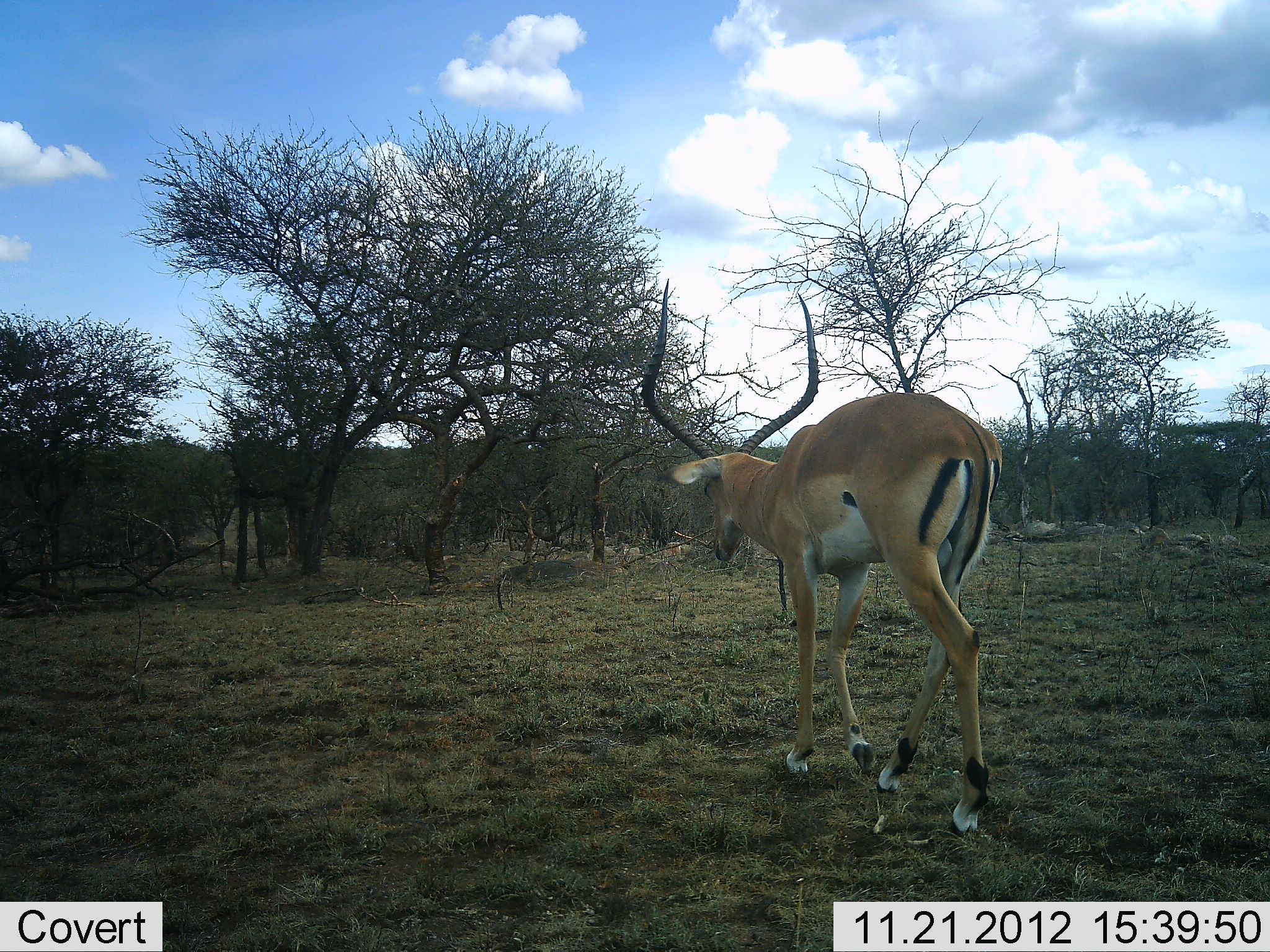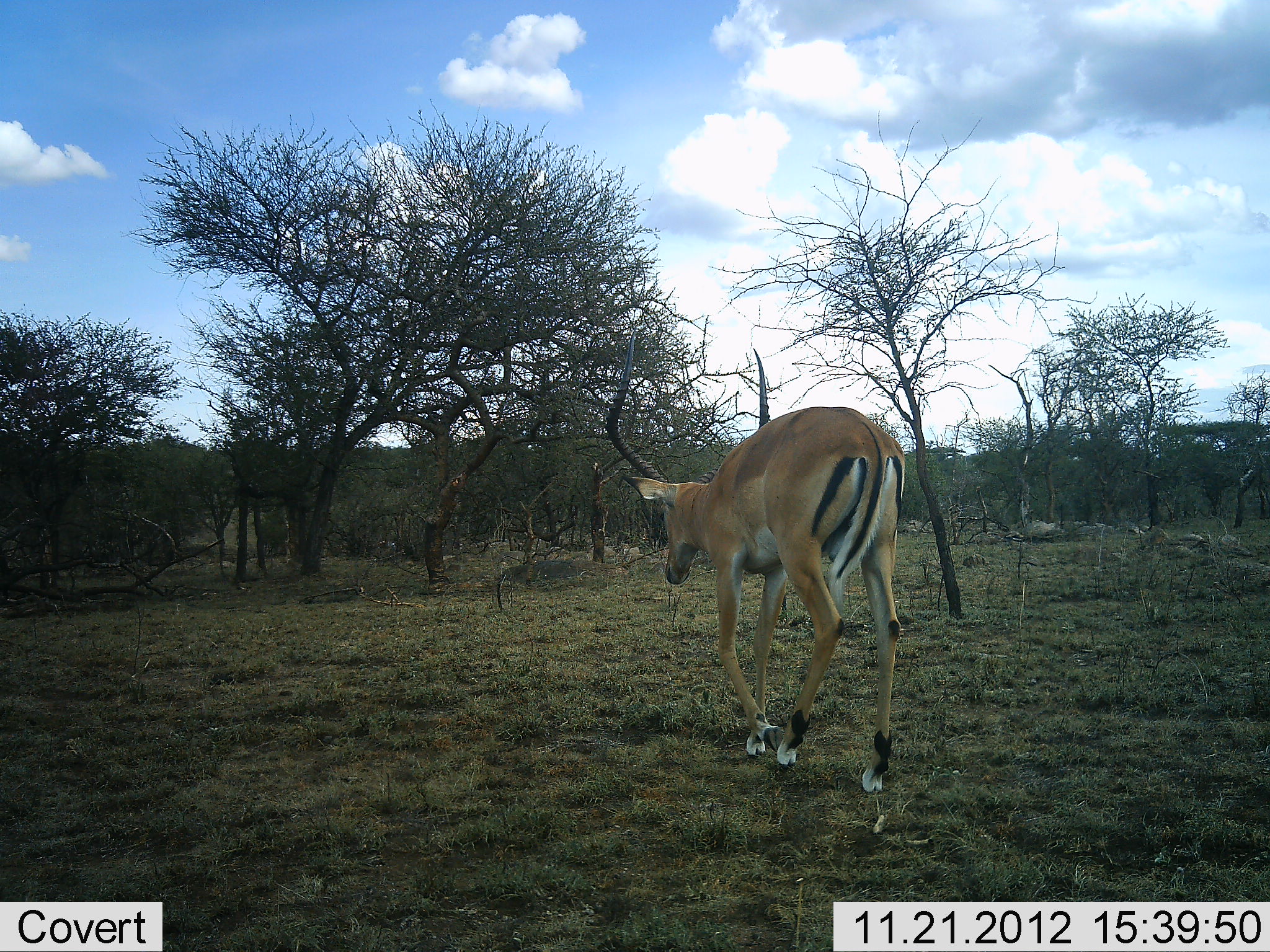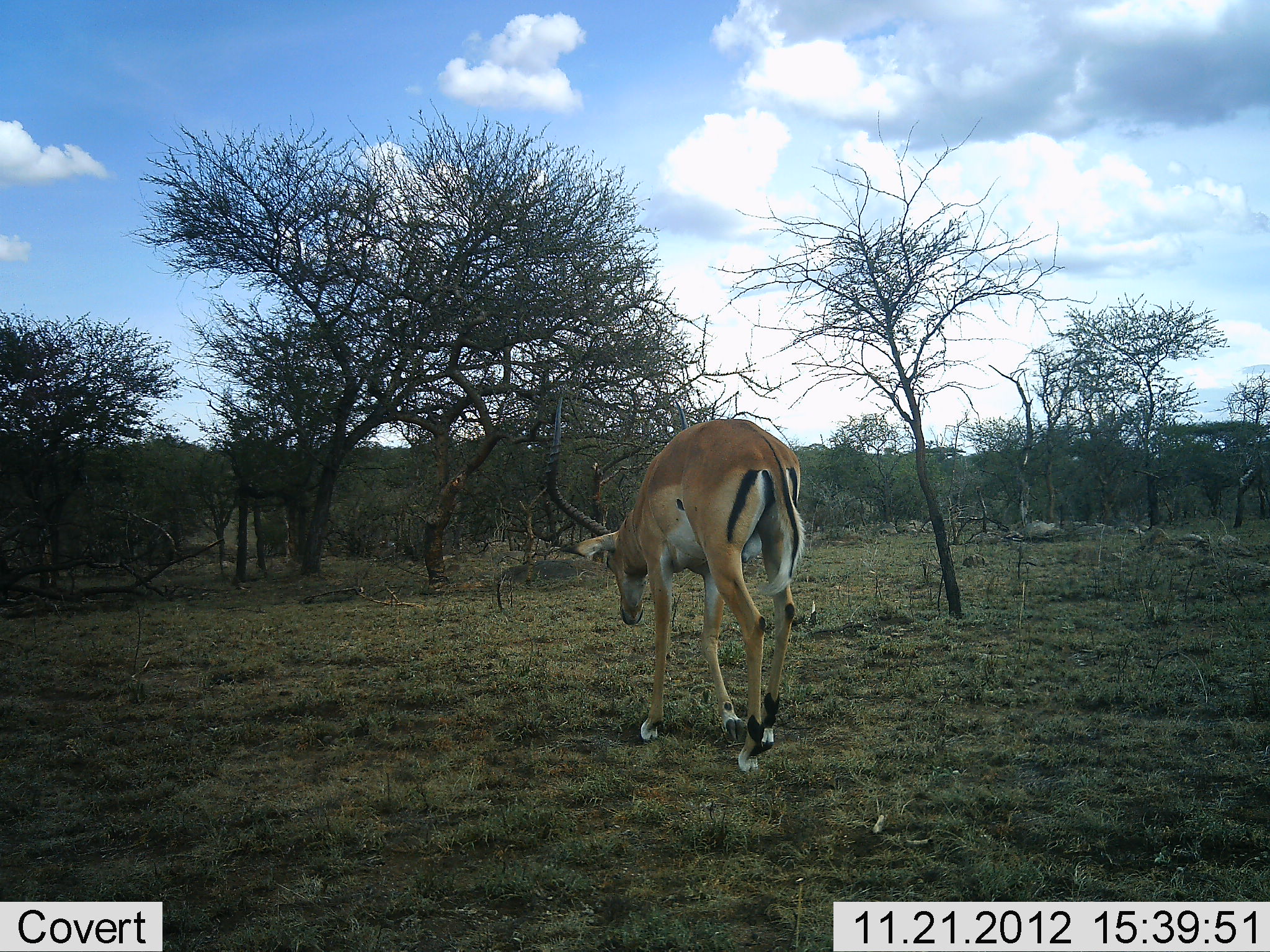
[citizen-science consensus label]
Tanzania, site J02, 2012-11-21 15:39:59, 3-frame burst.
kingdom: Animalia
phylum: Chordata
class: Mammalia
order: Artiodactyla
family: Bovidae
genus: Aepyceros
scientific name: Aepyceros melampus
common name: impala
Impala (Aepyceros melampus), count 1. Behavior (volunteer vote fractions): standing 0%, resting 0%, moving 100%, interacting 0%. Young present (vote fraction): 0%. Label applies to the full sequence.